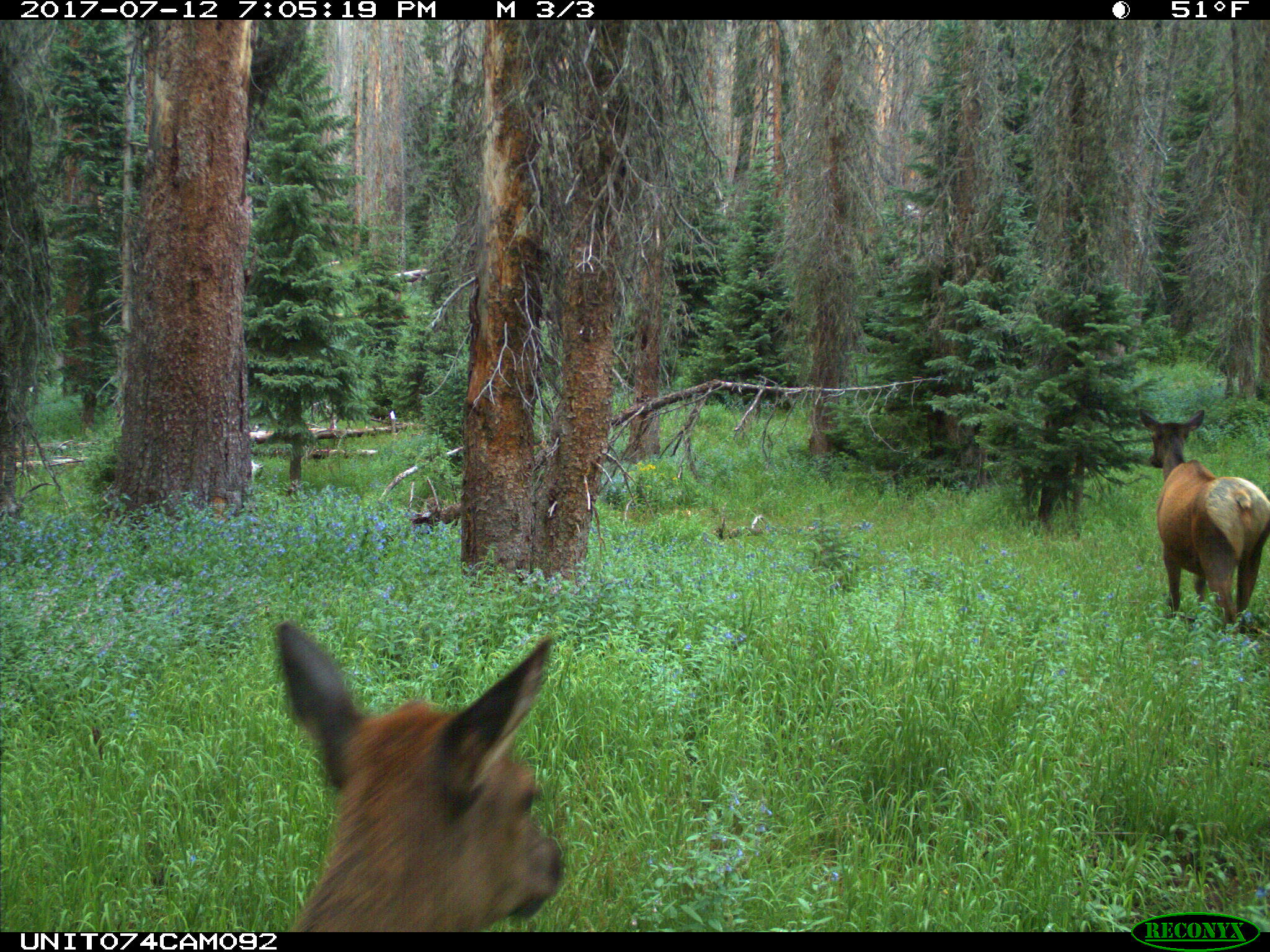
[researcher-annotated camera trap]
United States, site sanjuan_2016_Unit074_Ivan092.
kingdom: Animalia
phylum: Chordata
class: Mammalia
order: Artiodactyla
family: Cervidae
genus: Cervus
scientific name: Cervus elaphus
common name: red deer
Cervus elaphus (red deer).